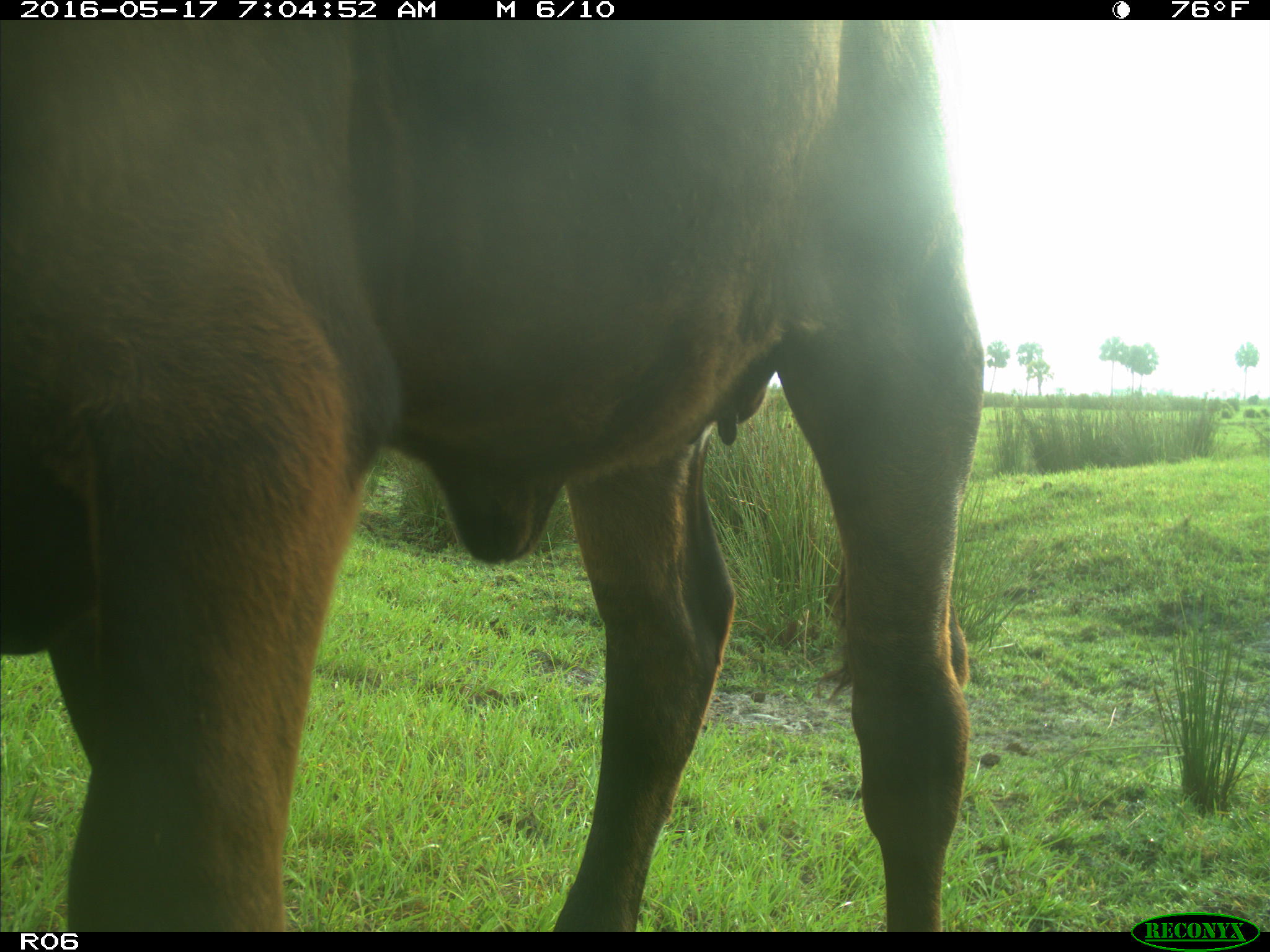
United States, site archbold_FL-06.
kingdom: Animalia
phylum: Chordata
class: Mammalia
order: Artiodactyla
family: Bovidae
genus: Bos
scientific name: Bos taurus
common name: domestic cow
Bos taurus (domestic cow).